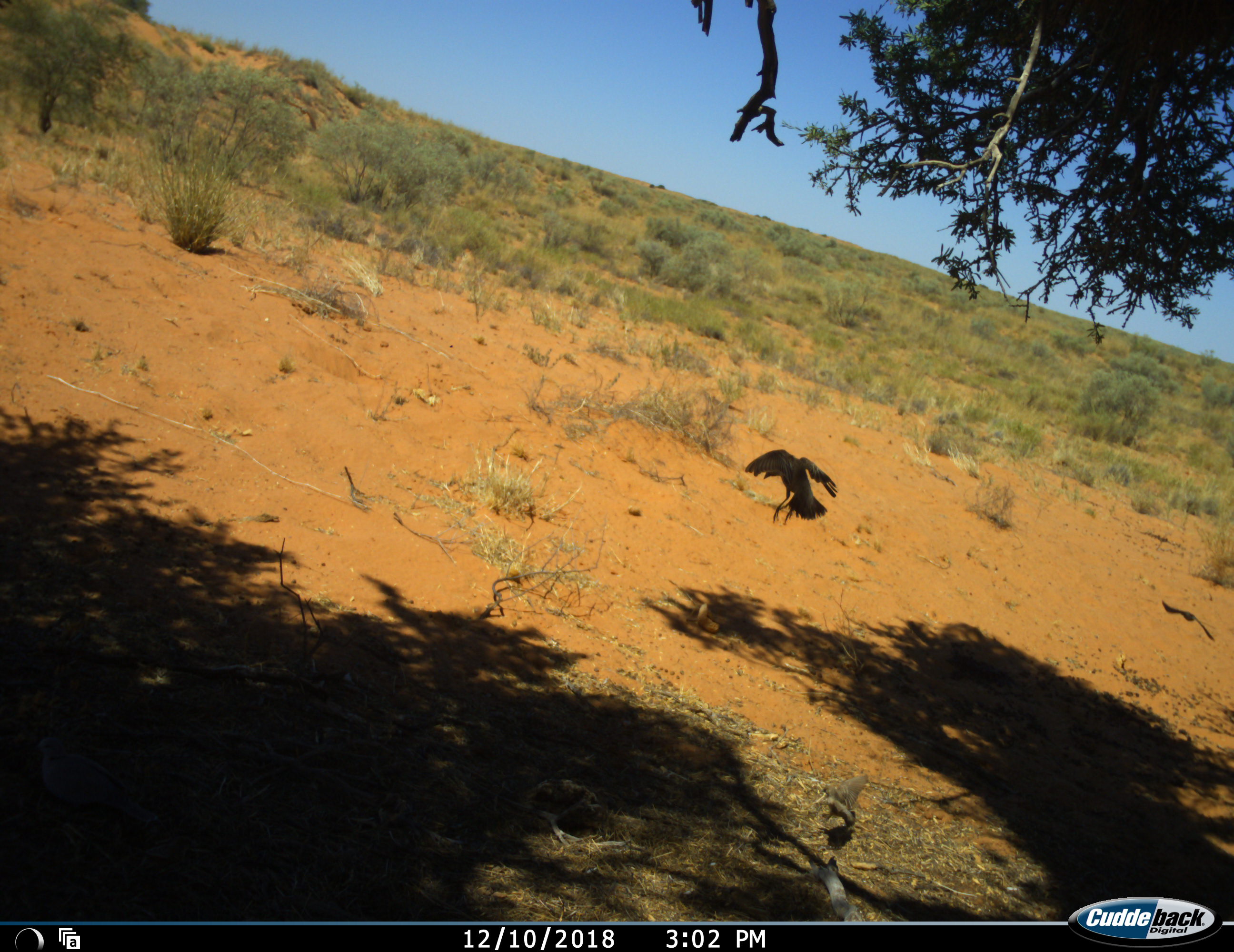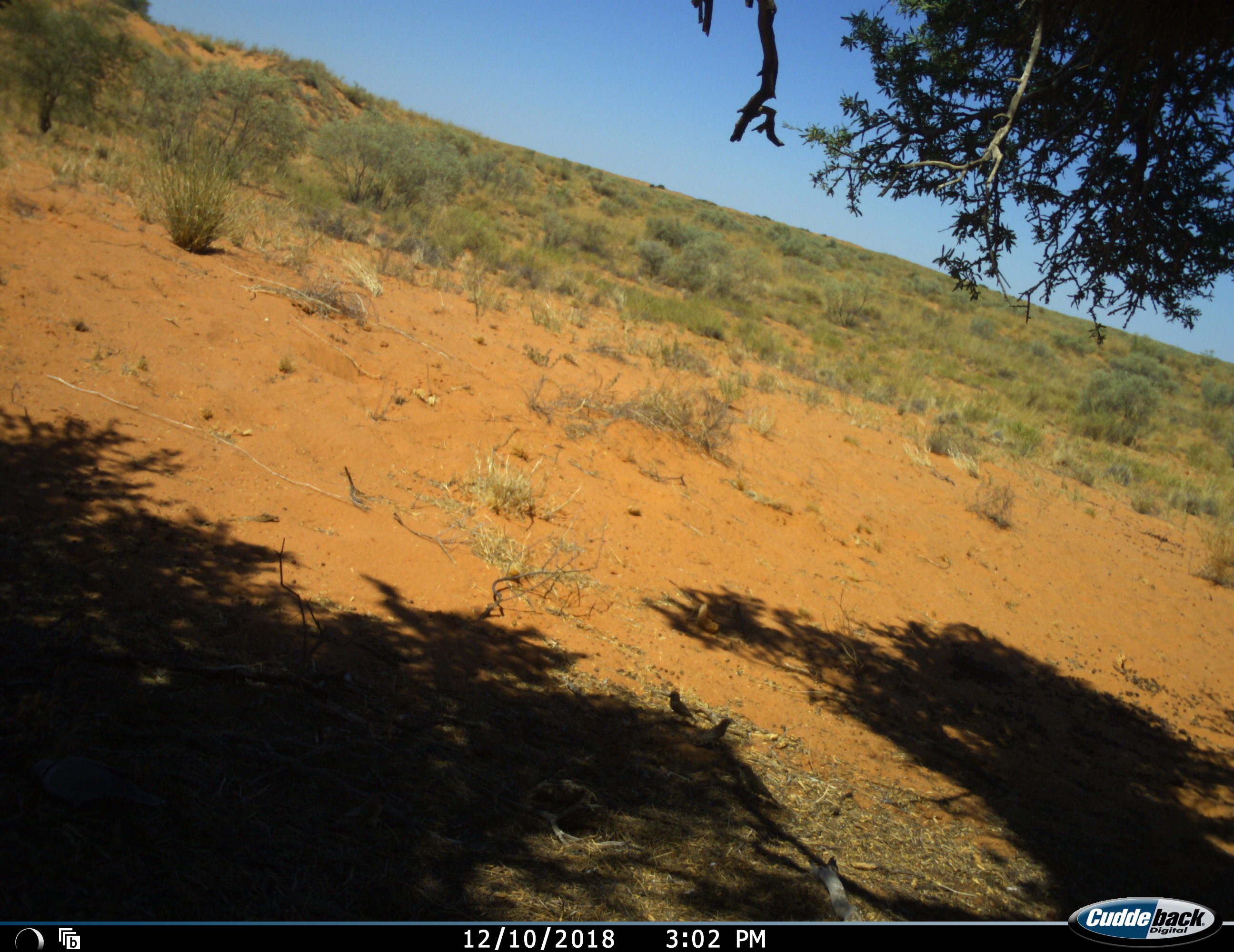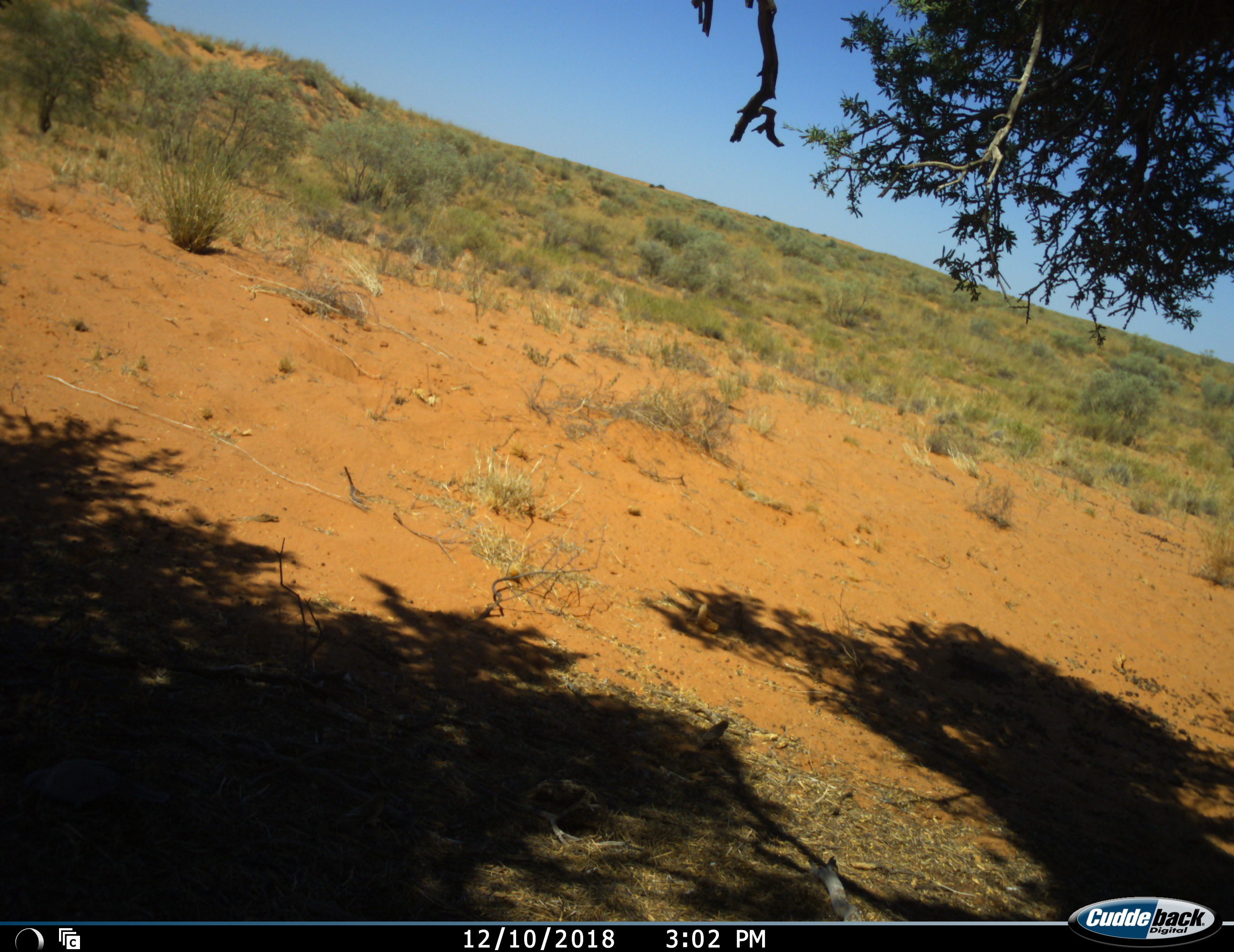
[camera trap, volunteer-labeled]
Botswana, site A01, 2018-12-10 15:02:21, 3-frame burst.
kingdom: Animalia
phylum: Chordata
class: Aves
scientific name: Aves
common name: bird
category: birdother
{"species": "birdother (bird) (Aves)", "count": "3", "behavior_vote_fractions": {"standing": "20%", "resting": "0%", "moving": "100%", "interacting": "0%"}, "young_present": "0%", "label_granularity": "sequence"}